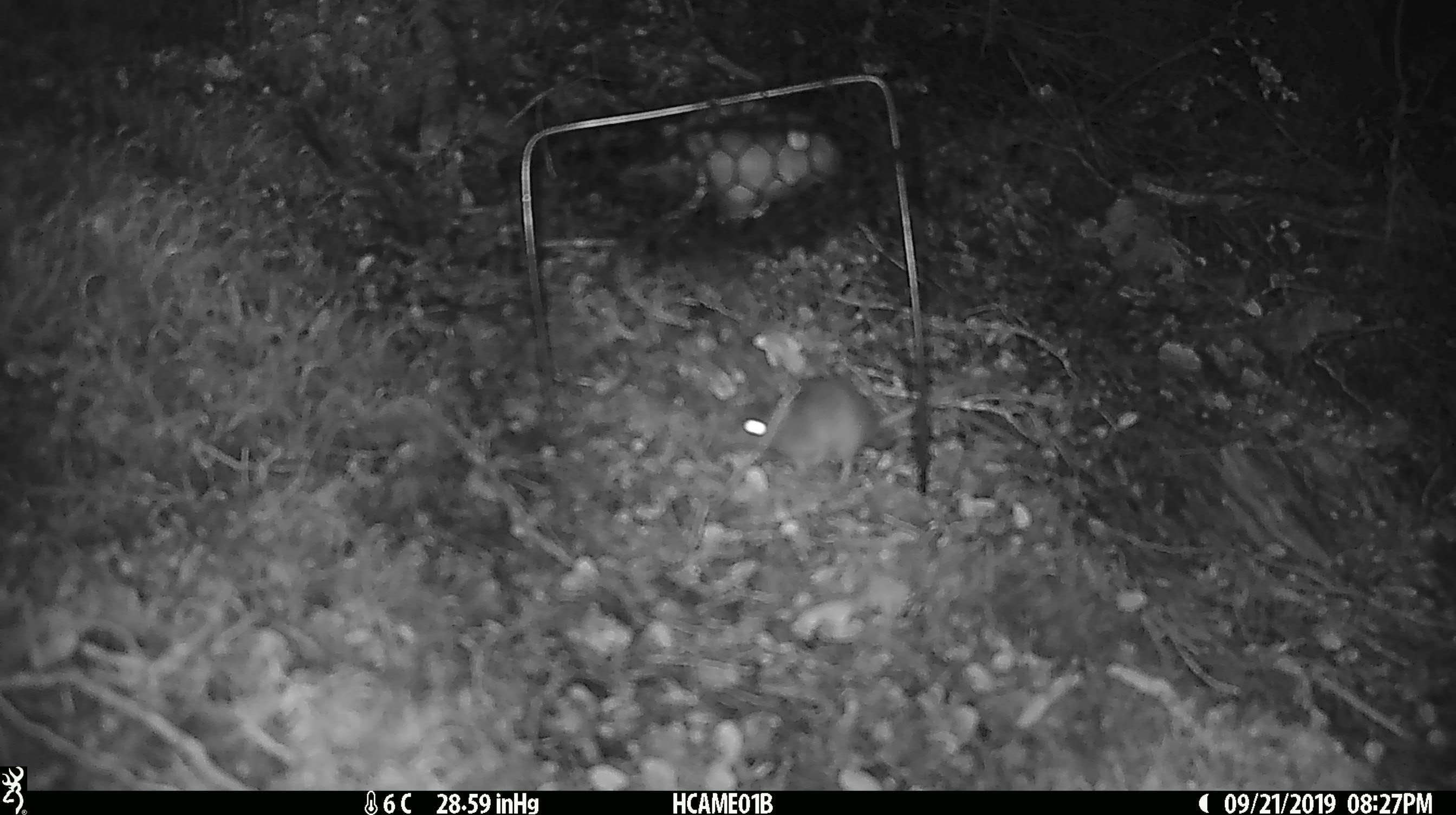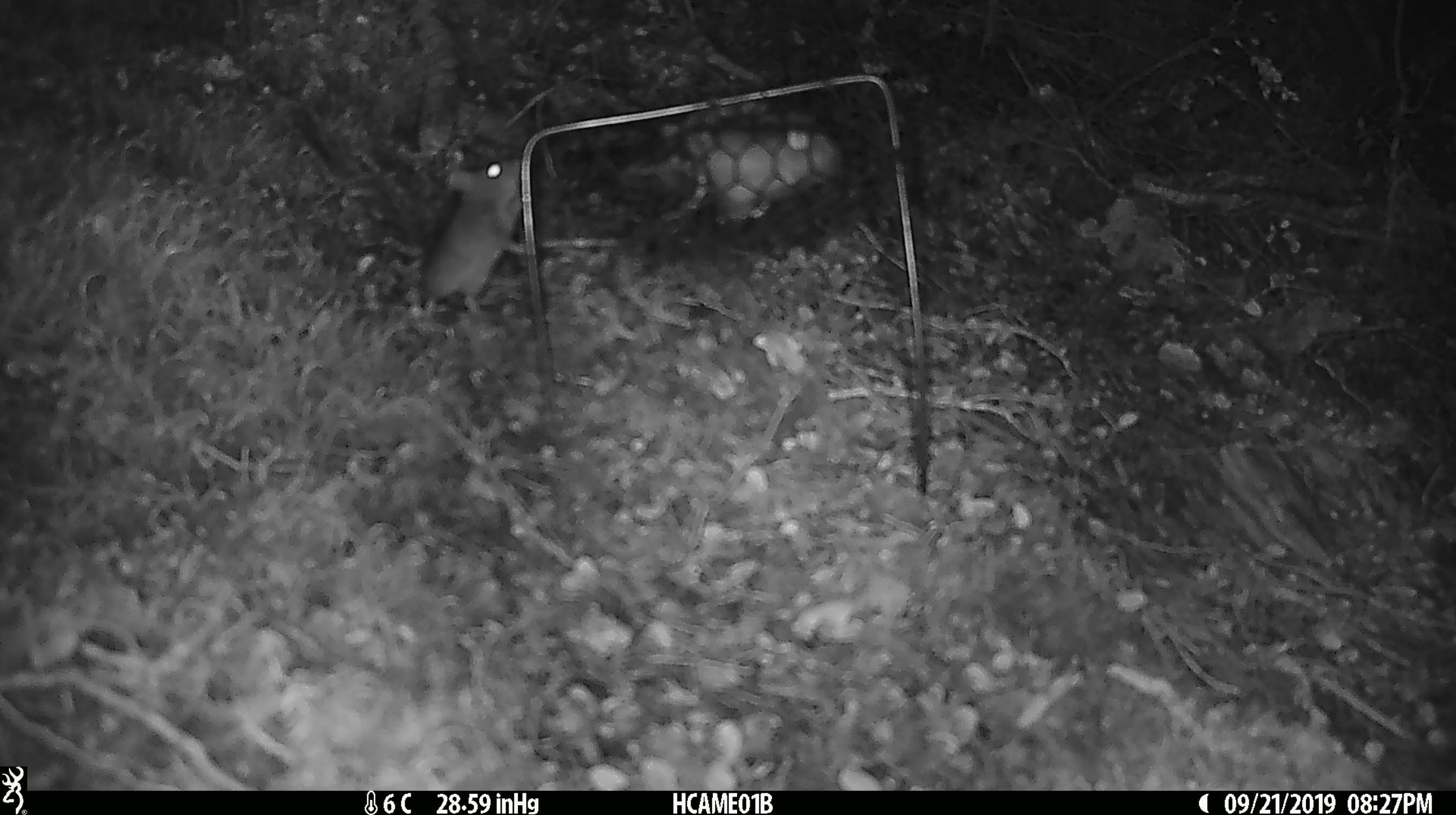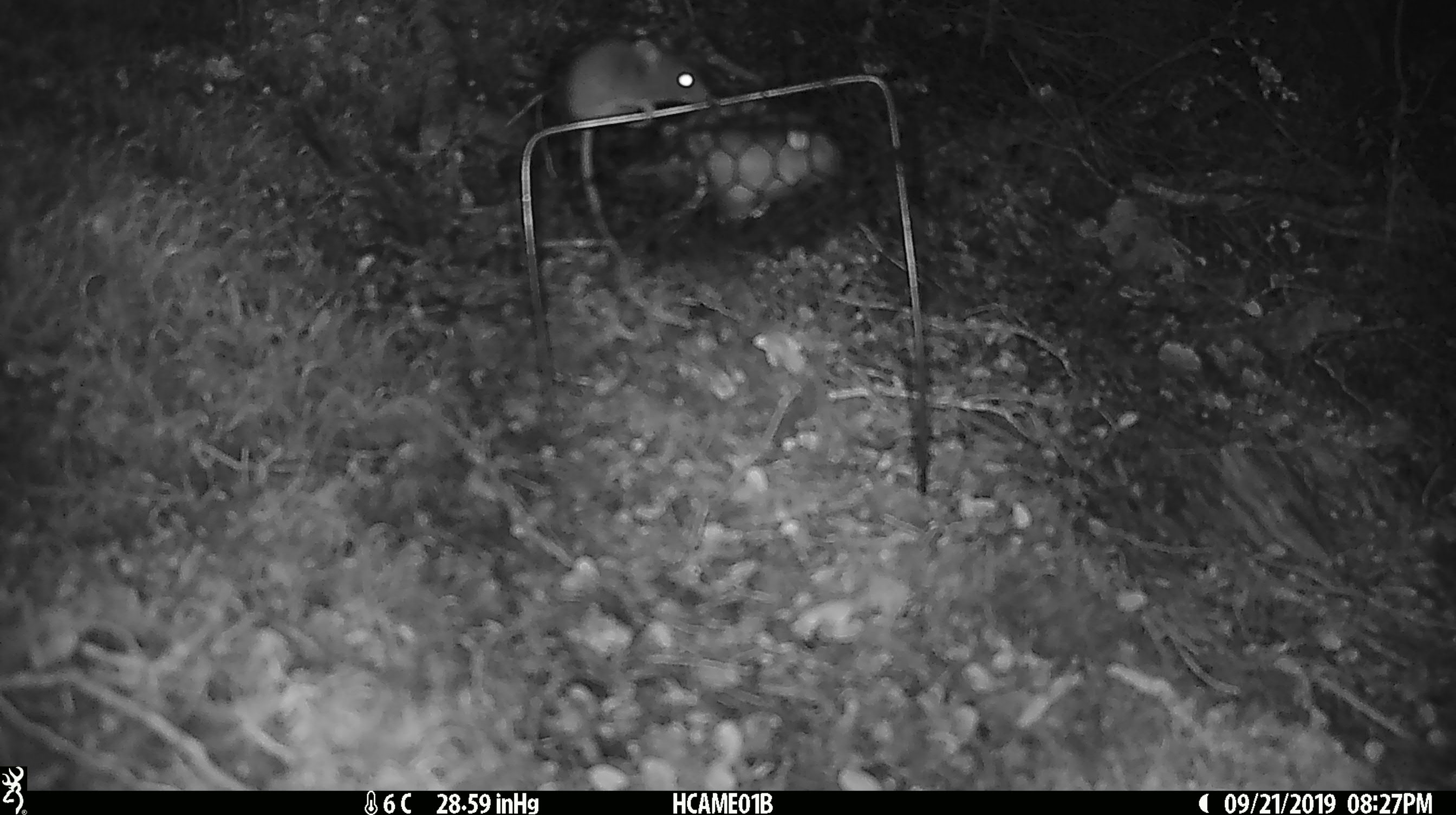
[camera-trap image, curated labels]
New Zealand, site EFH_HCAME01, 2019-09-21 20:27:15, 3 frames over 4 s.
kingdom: Animalia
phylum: Chordata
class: Mammalia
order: Rodentia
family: Muridae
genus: Mus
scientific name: Mus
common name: mouse